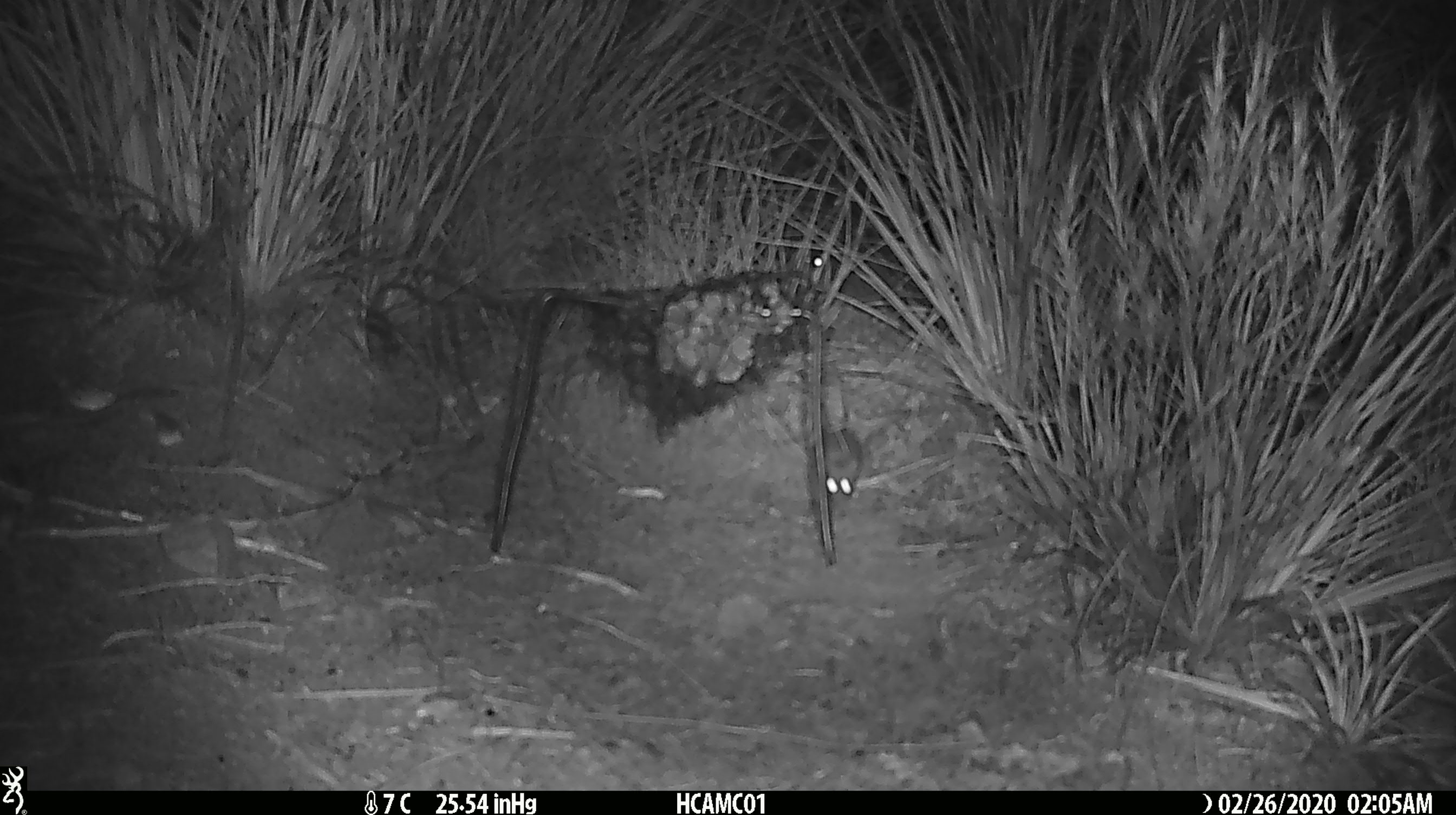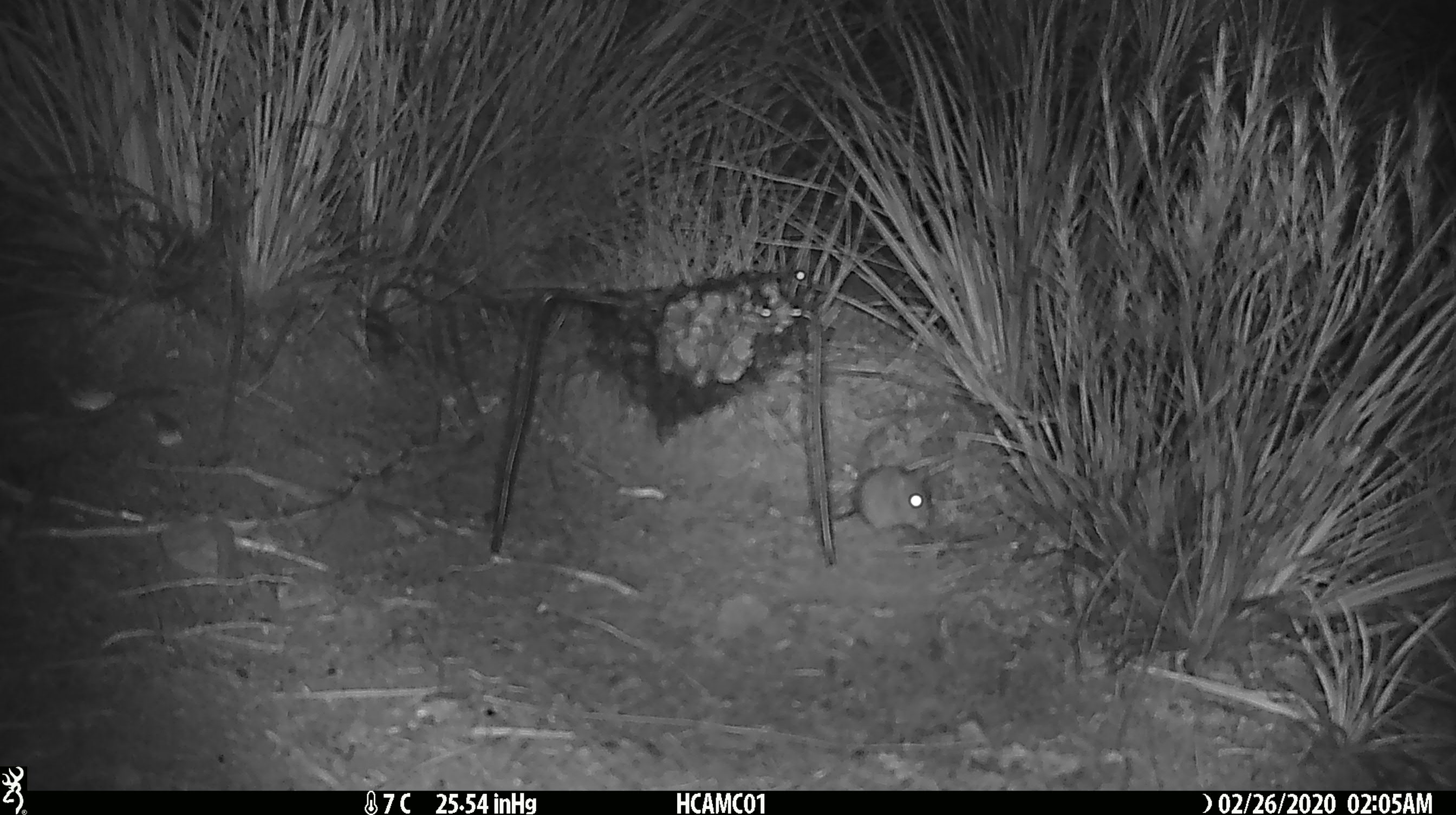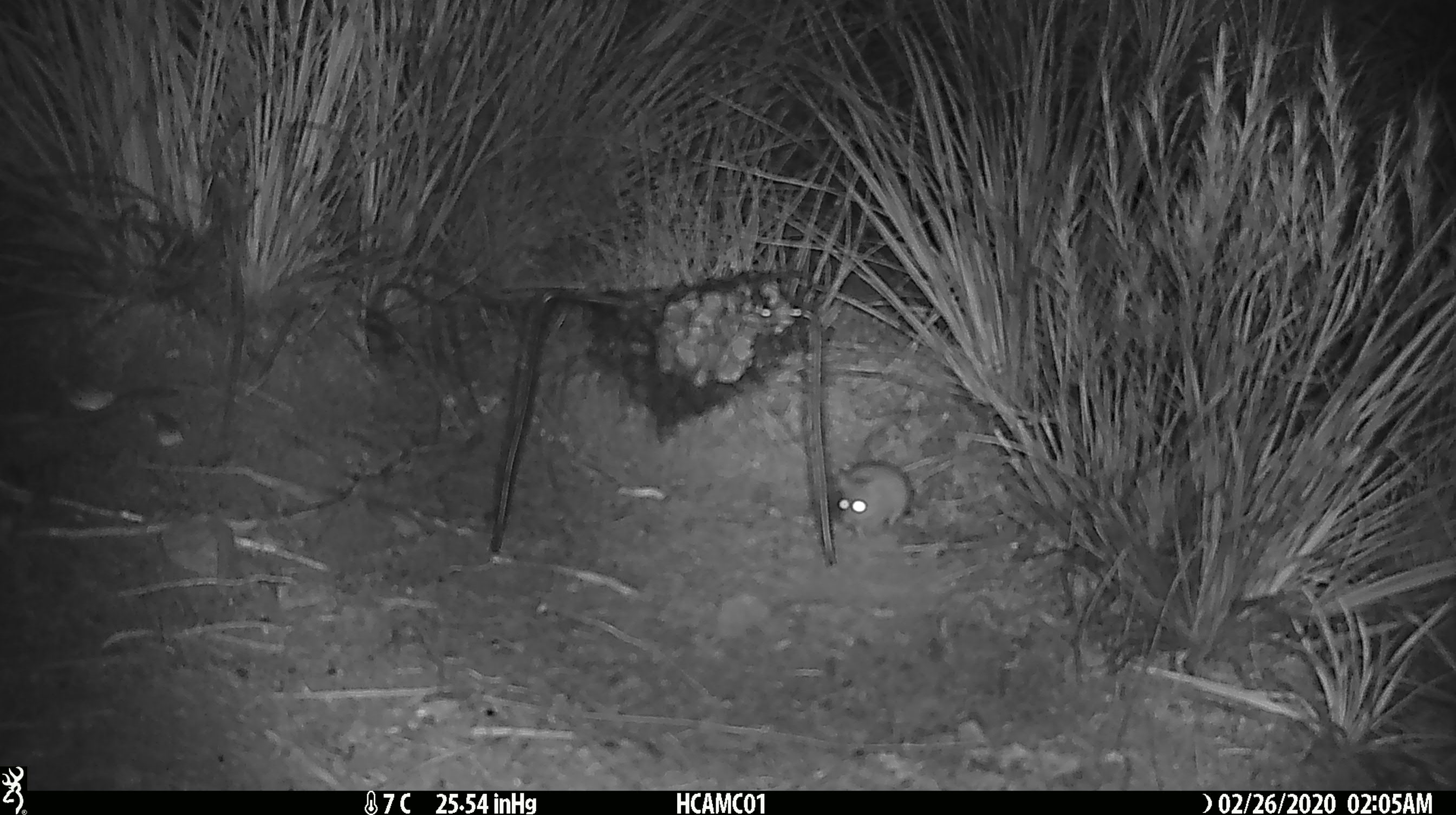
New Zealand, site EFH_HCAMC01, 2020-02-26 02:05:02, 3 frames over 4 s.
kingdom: Animalia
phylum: Chordata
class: Mammalia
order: Rodentia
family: Muridae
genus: Mus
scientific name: Mus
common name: mouse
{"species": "mouse (Mus)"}